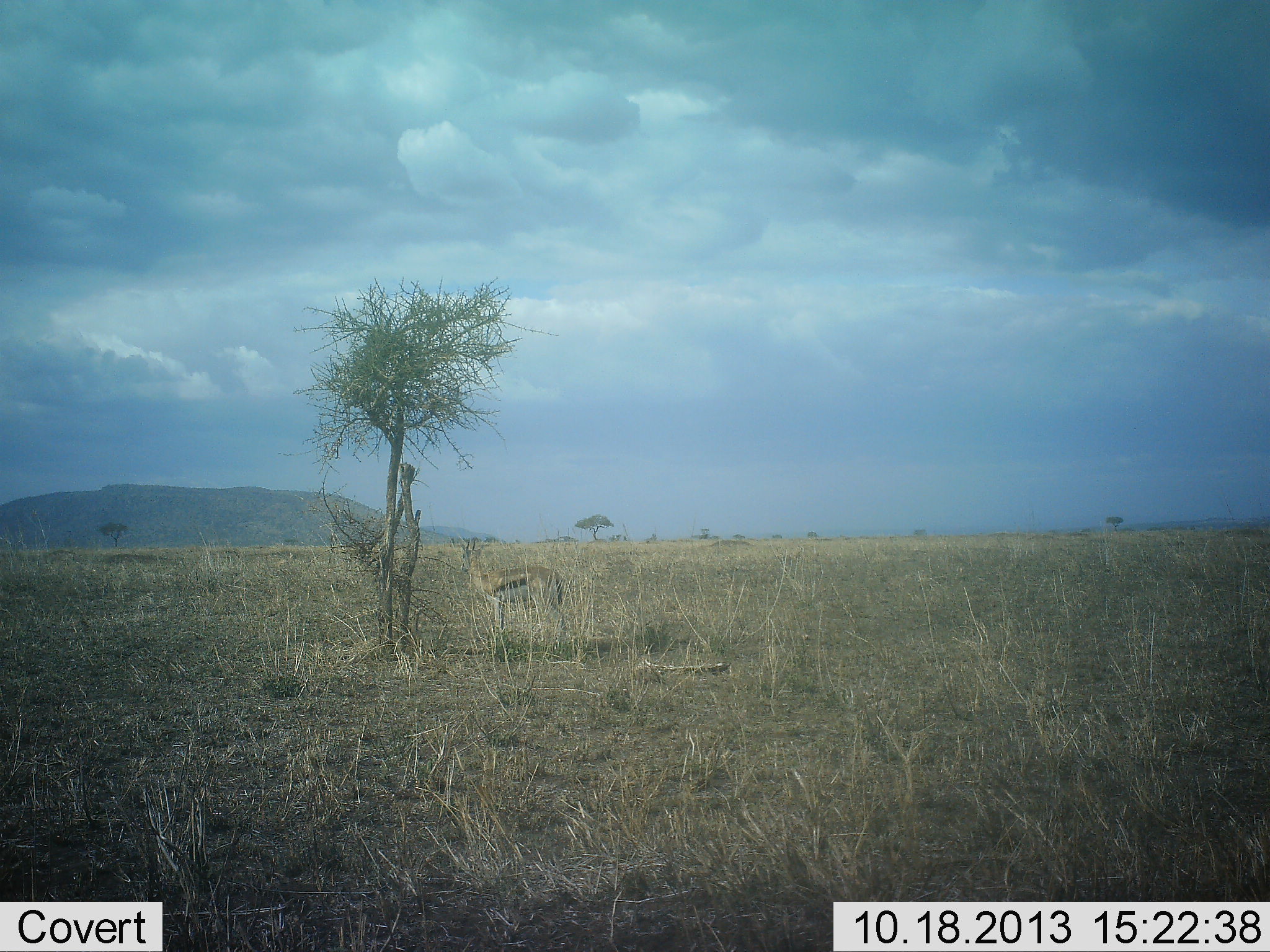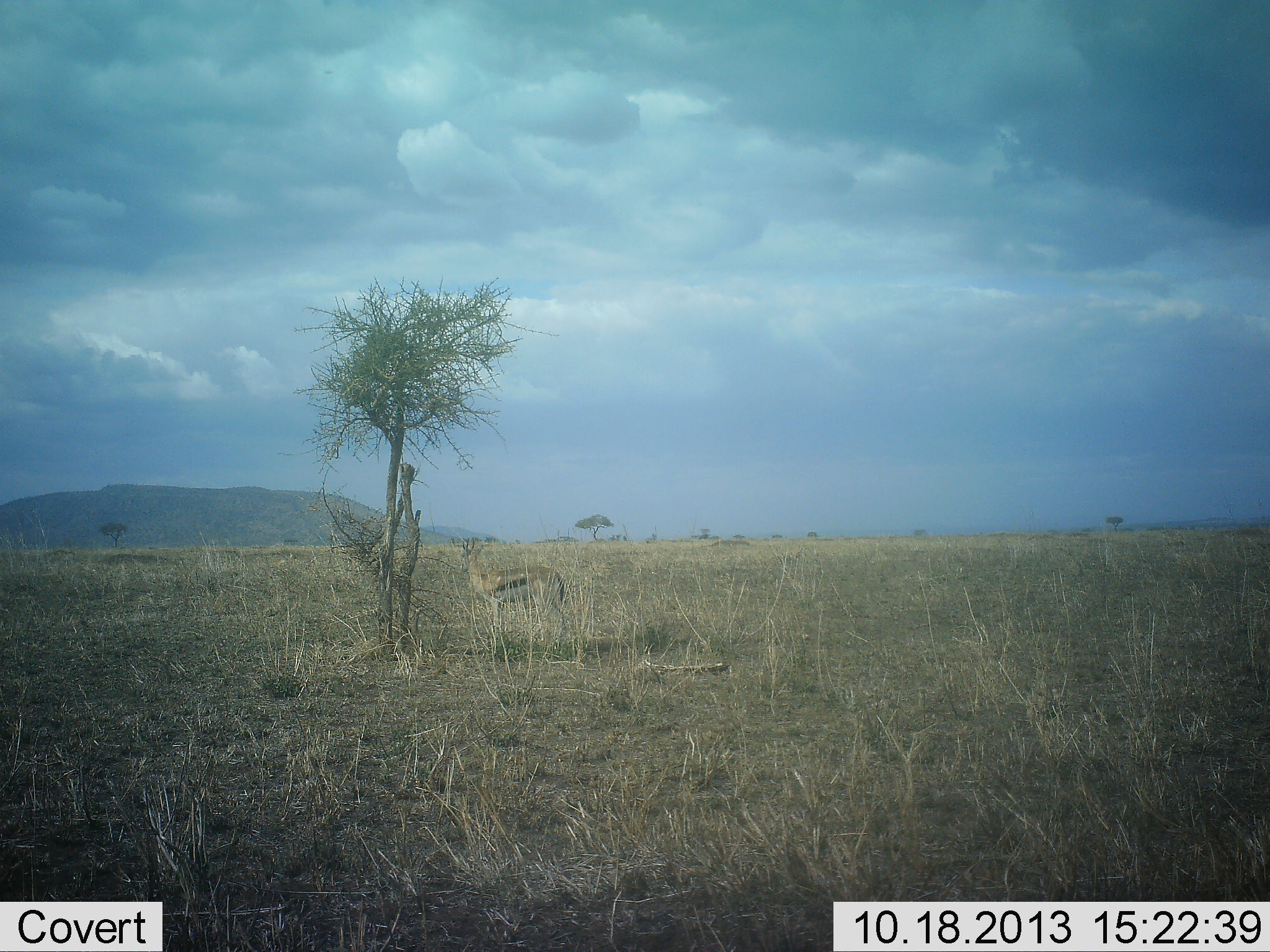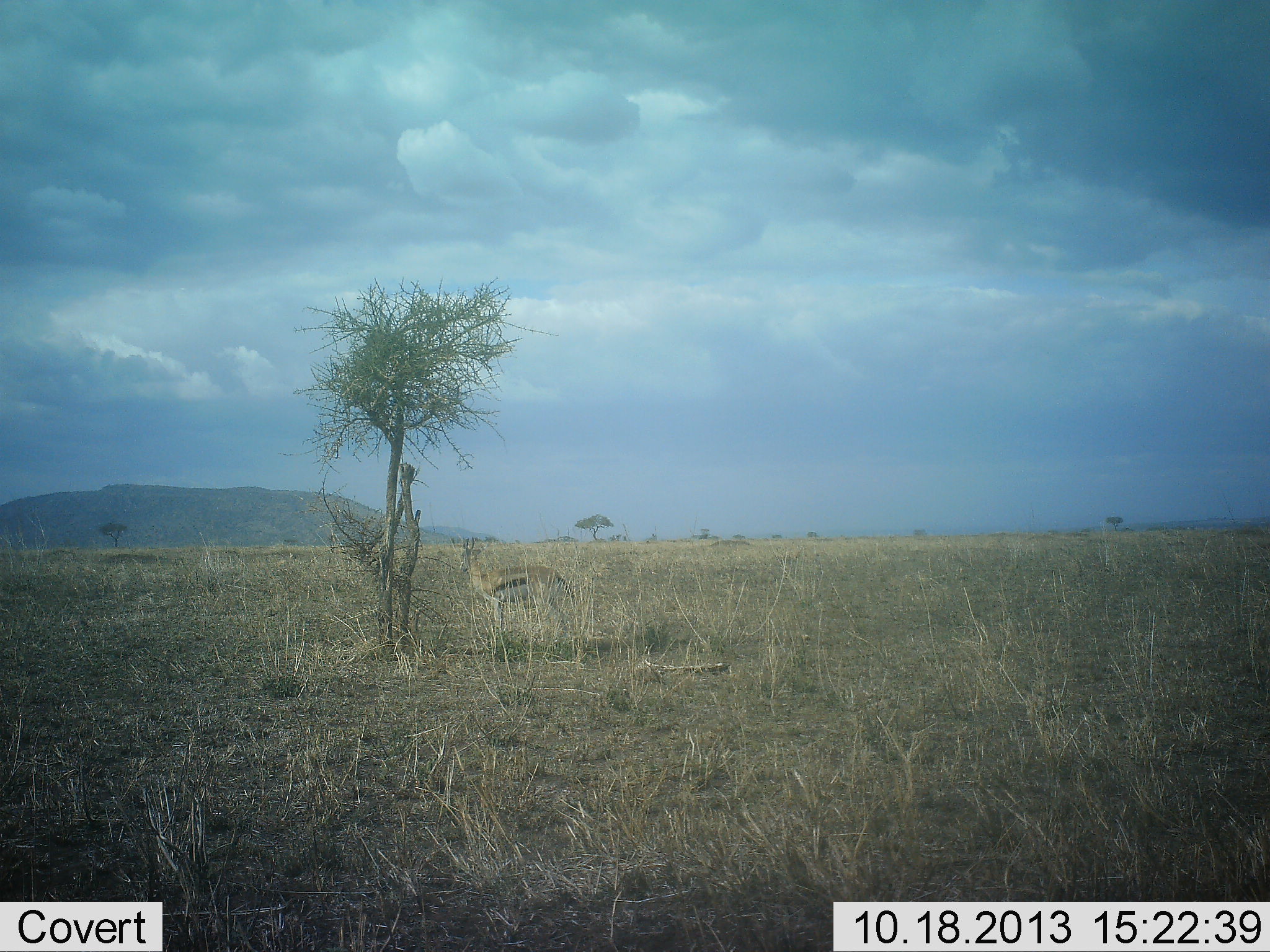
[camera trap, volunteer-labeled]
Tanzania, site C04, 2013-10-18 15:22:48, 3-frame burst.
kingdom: Animalia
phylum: Chordata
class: Mammalia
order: Artiodactyla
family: Bovidae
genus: Eudorcas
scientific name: Eudorcas thomsonii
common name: thomson's gazelle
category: gazellethomsons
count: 1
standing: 90%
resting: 10%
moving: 0%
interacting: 0%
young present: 0%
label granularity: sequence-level